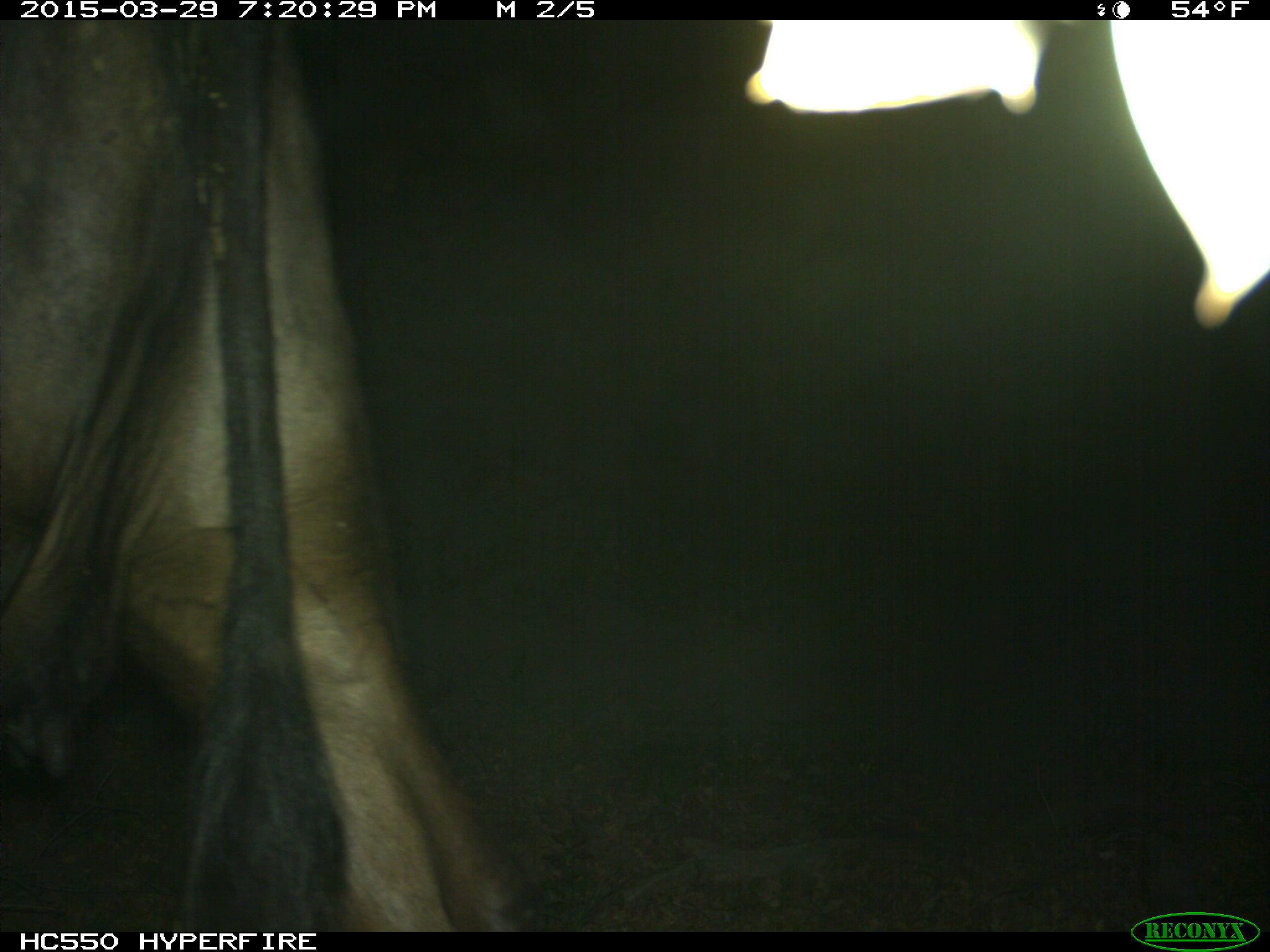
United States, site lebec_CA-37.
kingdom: Animalia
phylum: Chordata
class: Mammalia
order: Artiodactyla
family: Bovidae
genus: Bos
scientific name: Bos taurus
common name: domestic cow